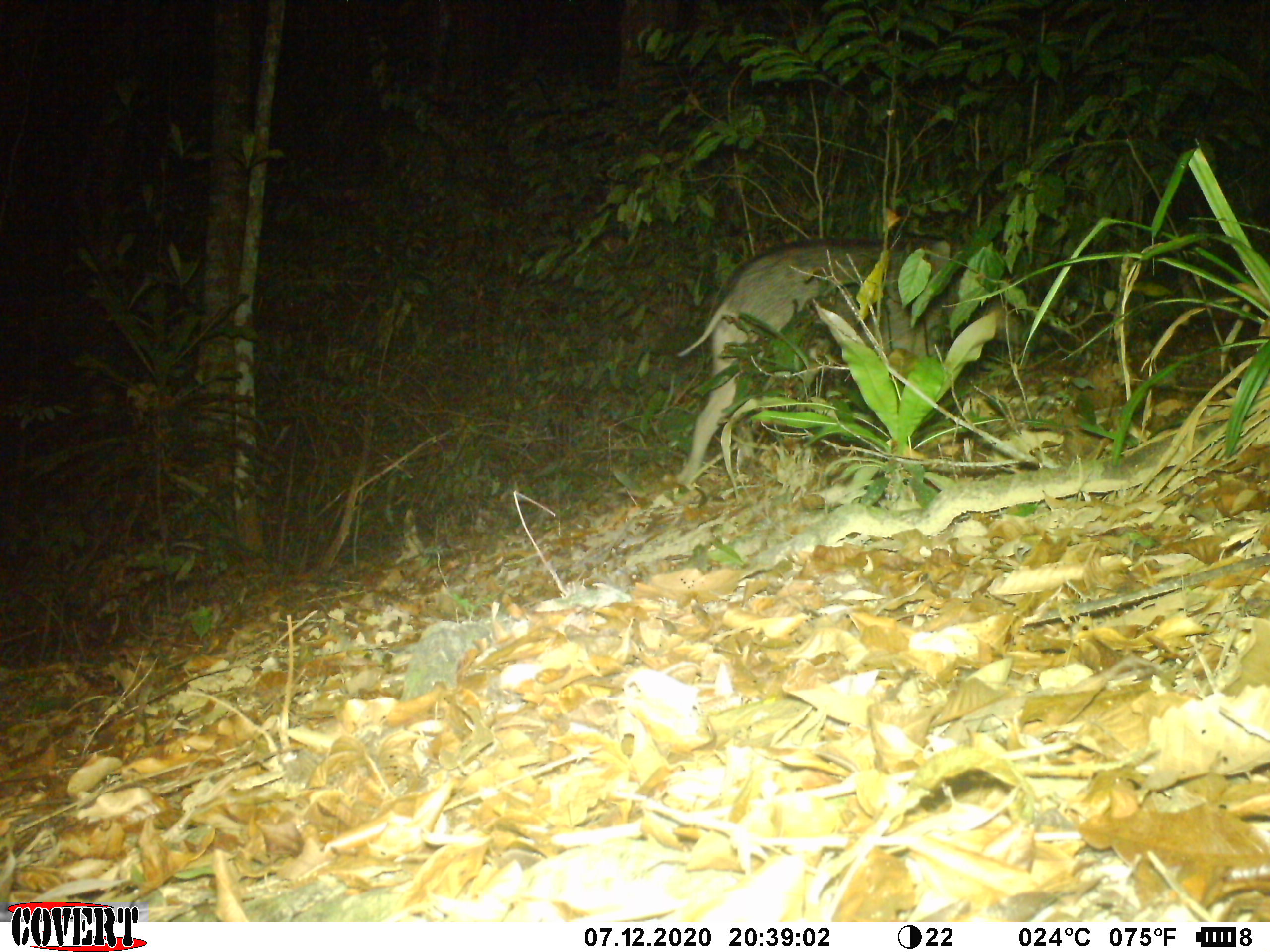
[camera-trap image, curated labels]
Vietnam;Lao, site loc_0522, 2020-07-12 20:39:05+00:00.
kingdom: Animalia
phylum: Chordata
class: Mammalia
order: Artiodactyla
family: Suidae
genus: Sus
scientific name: Sus scrofa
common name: eurasian wild pig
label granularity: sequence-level